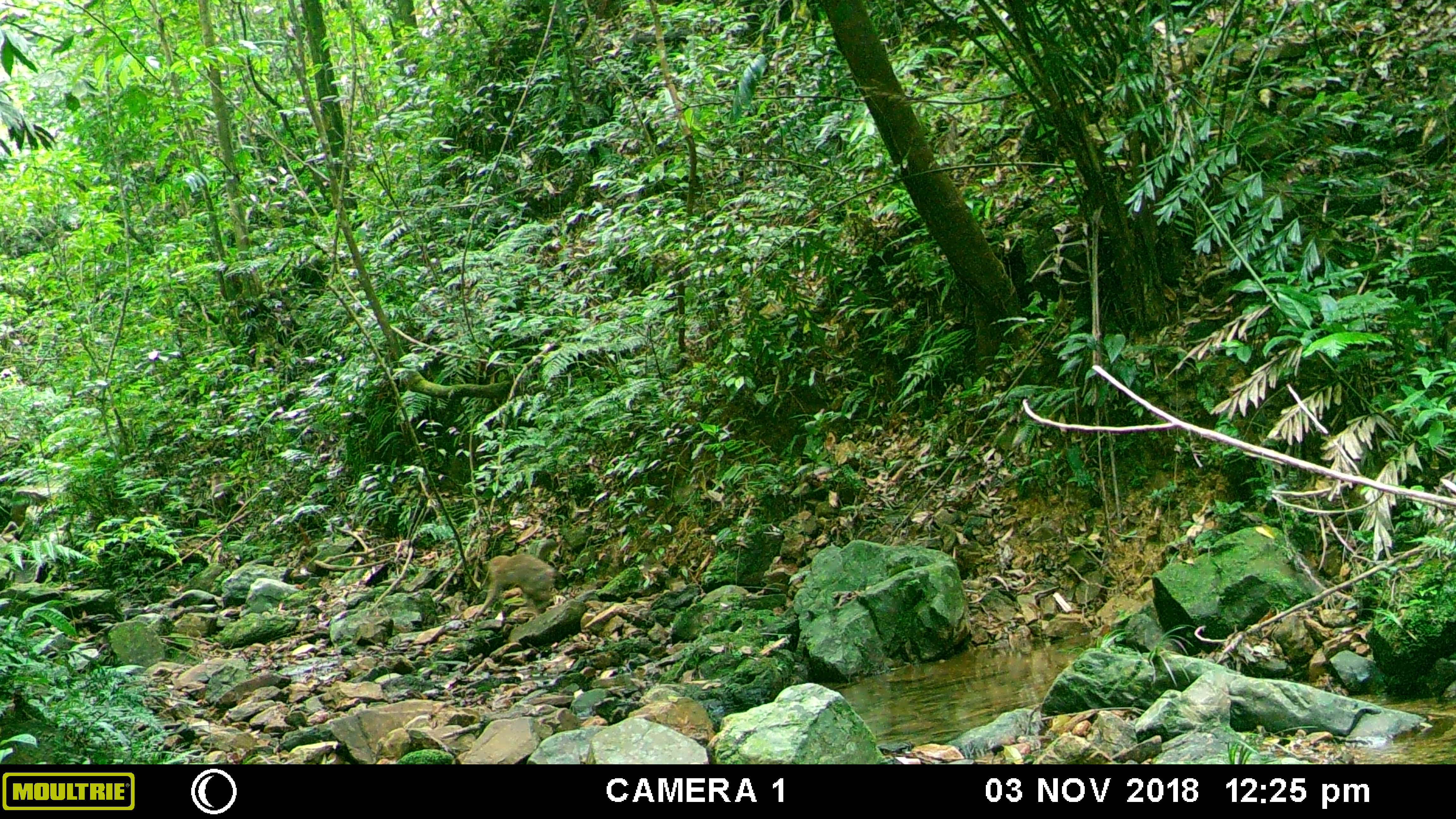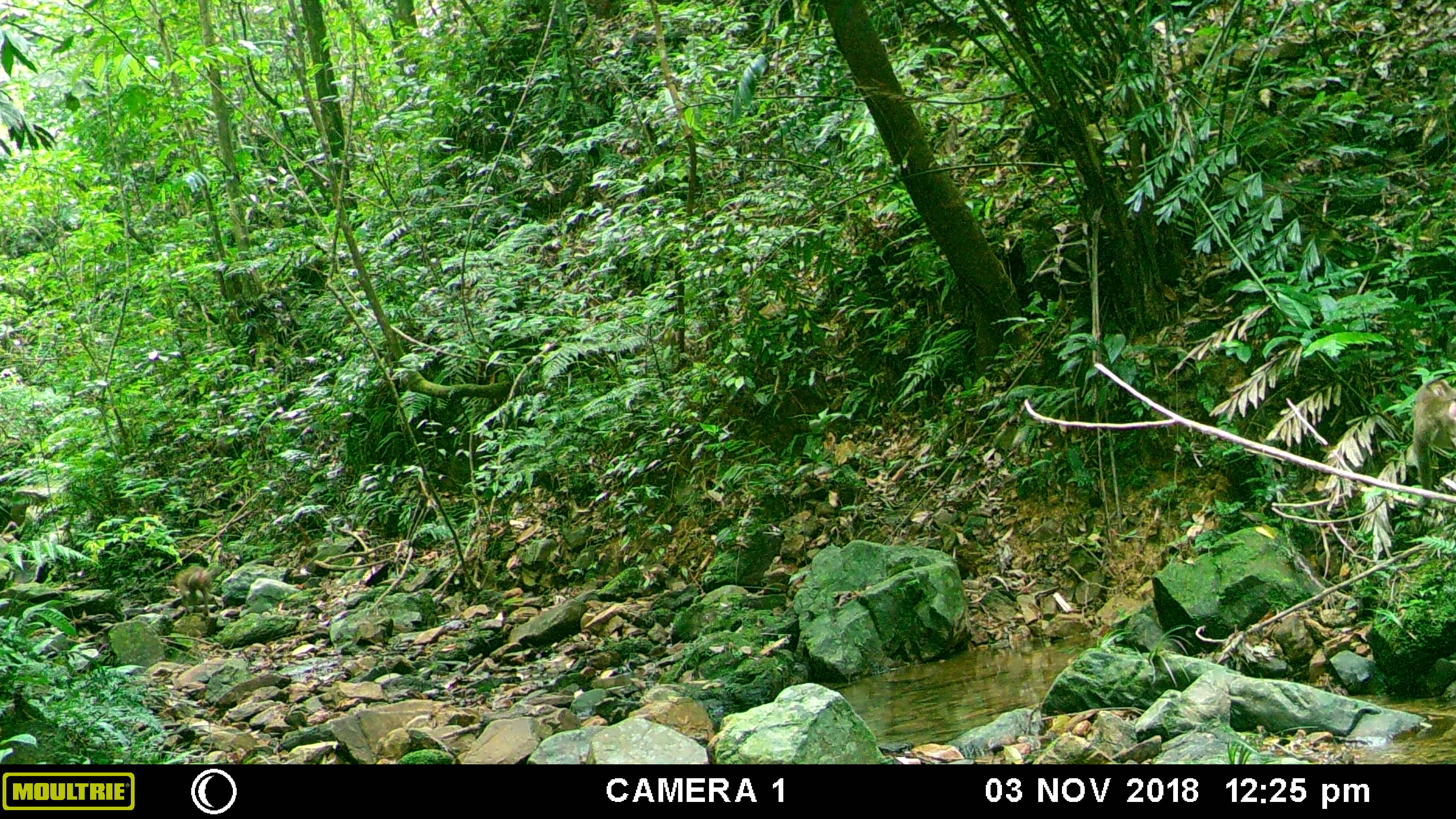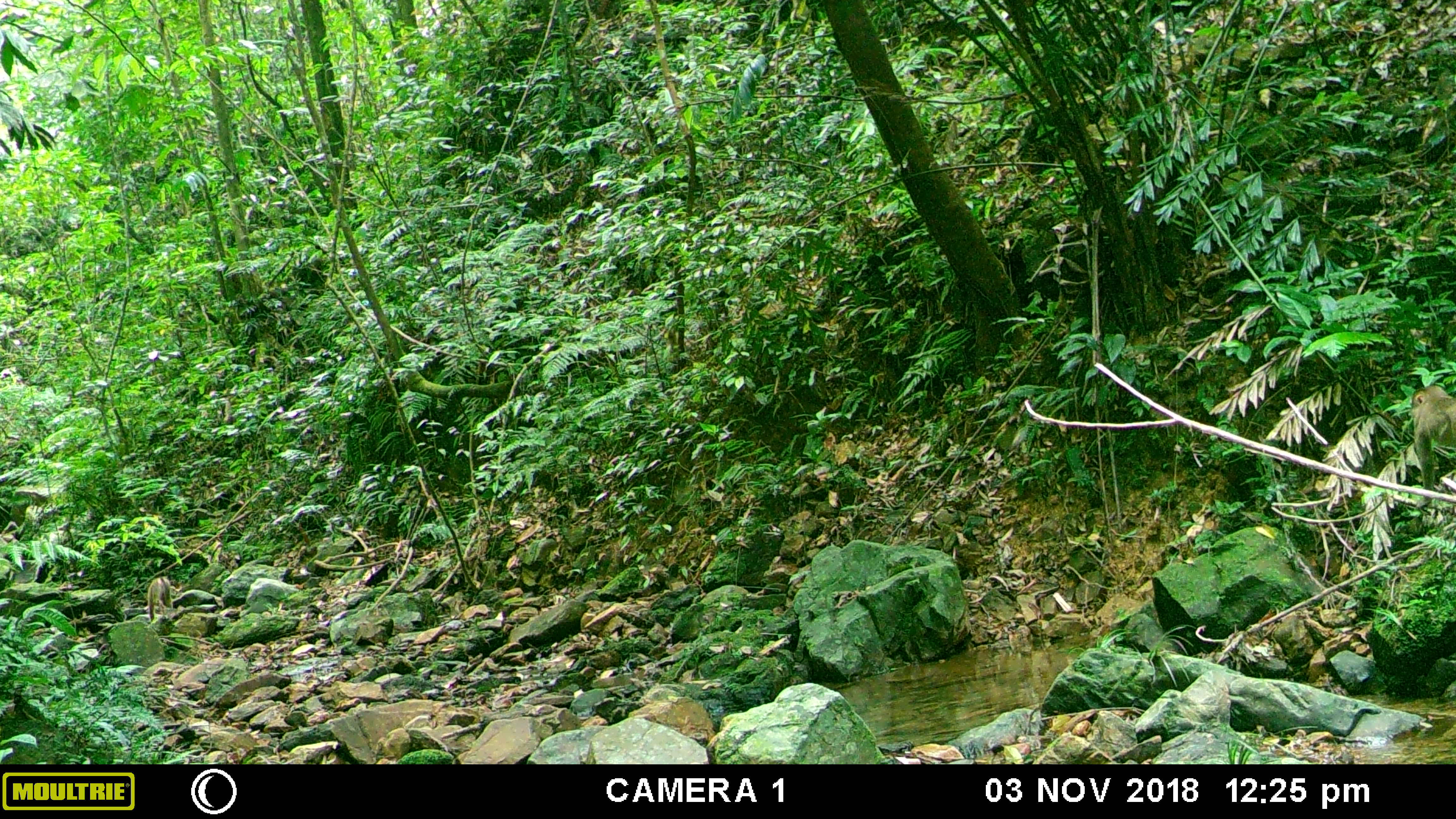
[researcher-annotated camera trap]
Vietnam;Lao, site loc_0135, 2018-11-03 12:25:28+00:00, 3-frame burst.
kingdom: Animalia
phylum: Chordata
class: Mammalia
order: Primates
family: Cercopithecidae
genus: Macaca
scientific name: Macaca nemestrina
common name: pig-tailed macaque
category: pig tailed macaque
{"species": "pig tailed macaque (pig-tailed macaque) (Macaca nemestrina)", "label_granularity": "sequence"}